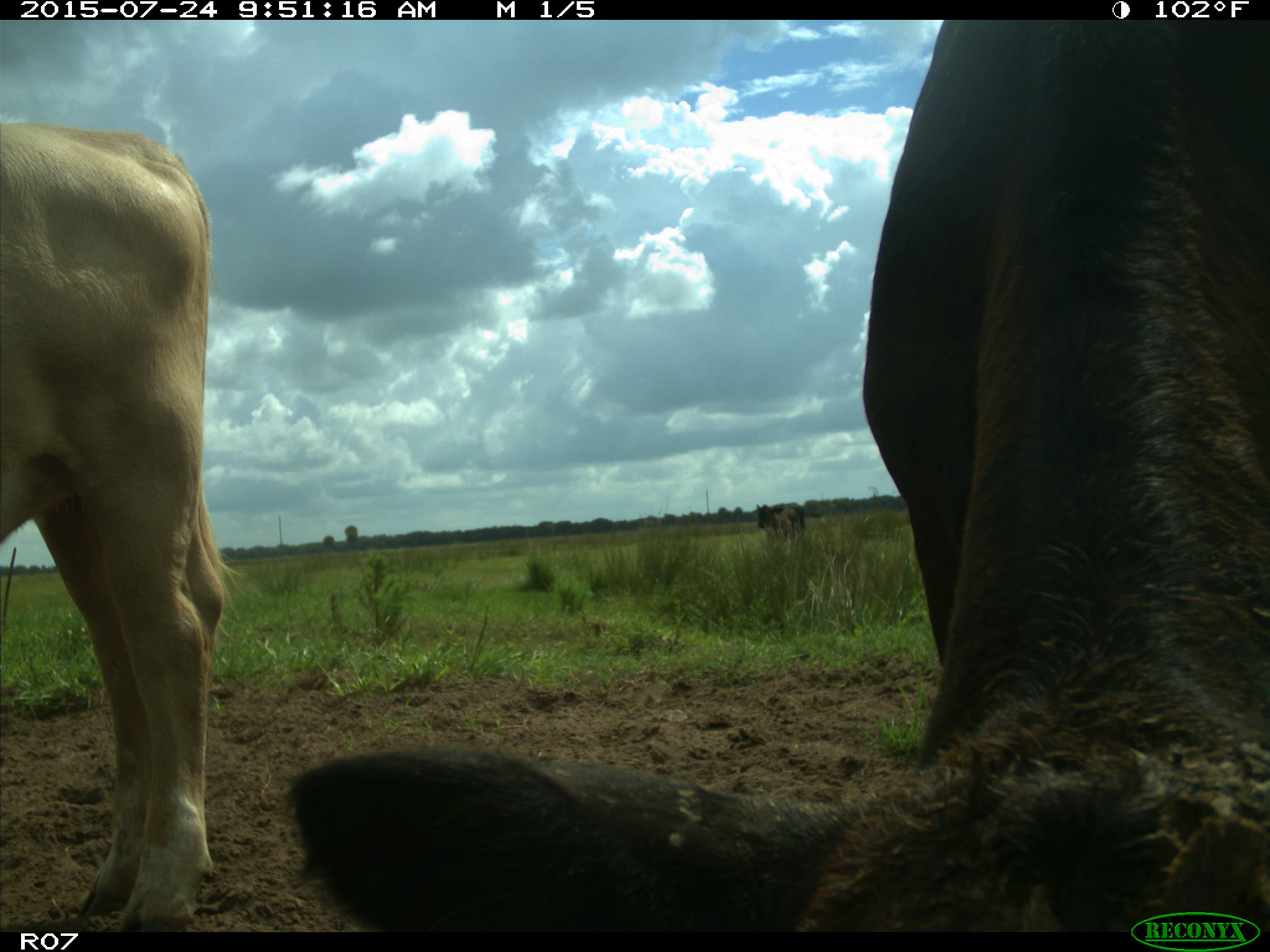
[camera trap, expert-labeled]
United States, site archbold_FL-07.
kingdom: Animalia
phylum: Chordata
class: Mammalia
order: Artiodactyla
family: Bovidae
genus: Bos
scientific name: Bos taurus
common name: domestic cow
Bos taurus (domestic cow).